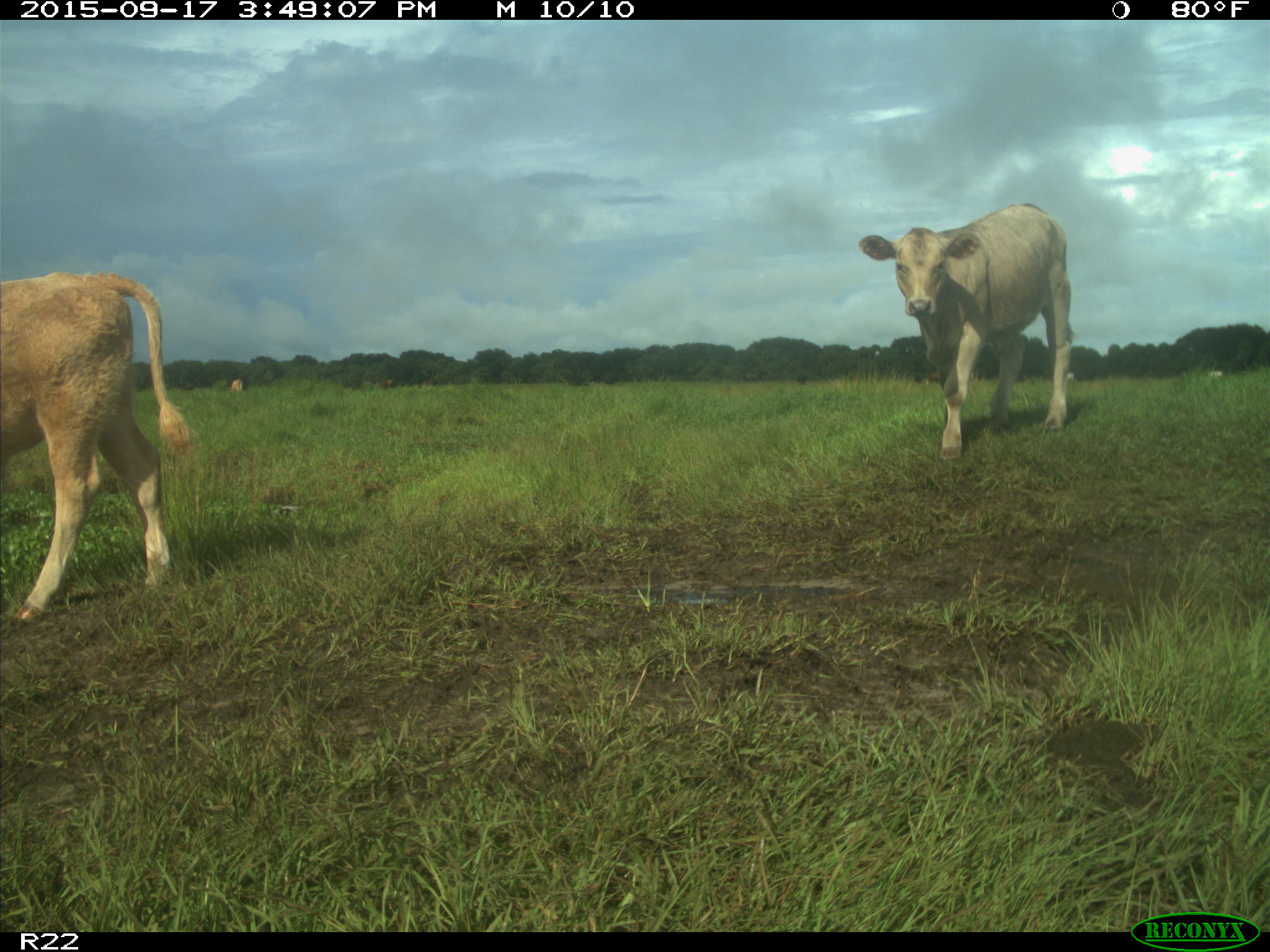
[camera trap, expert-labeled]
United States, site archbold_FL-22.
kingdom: Animalia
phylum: Chordata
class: Mammalia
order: Artiodactyla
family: Bovidae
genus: Bos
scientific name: Bos taurus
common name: domestic cow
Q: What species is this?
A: Bos taurus (domestic cow).